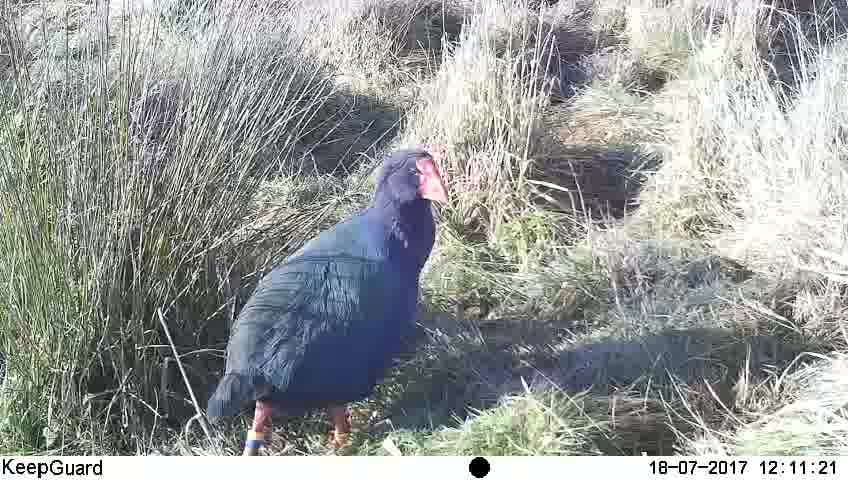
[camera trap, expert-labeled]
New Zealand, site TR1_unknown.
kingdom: Animalia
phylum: Chordata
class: Aves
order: Gruiformes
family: Rallidae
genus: Porphyrio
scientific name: Porphyrio mantelli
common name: takahe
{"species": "takahe (Porphyrio mantelli)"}